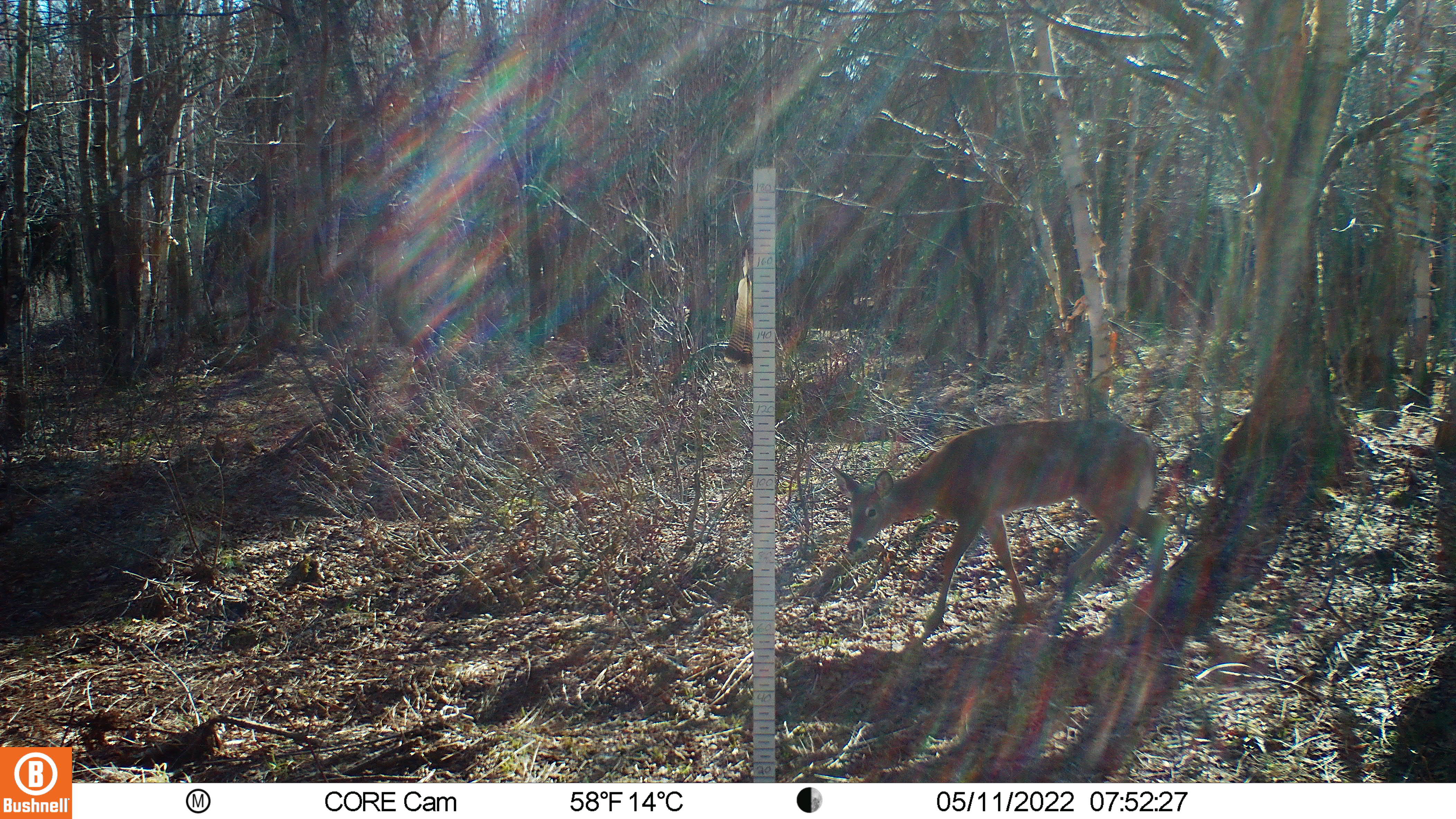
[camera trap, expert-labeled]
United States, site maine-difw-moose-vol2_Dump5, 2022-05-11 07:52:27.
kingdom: Animalia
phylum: Chordata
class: Mammalia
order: Artiodactyla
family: Cervidae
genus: Odocoileus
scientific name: Odocoileus virginianus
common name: white-tailed deer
White-tailed deer (Odocoileus virginianus).